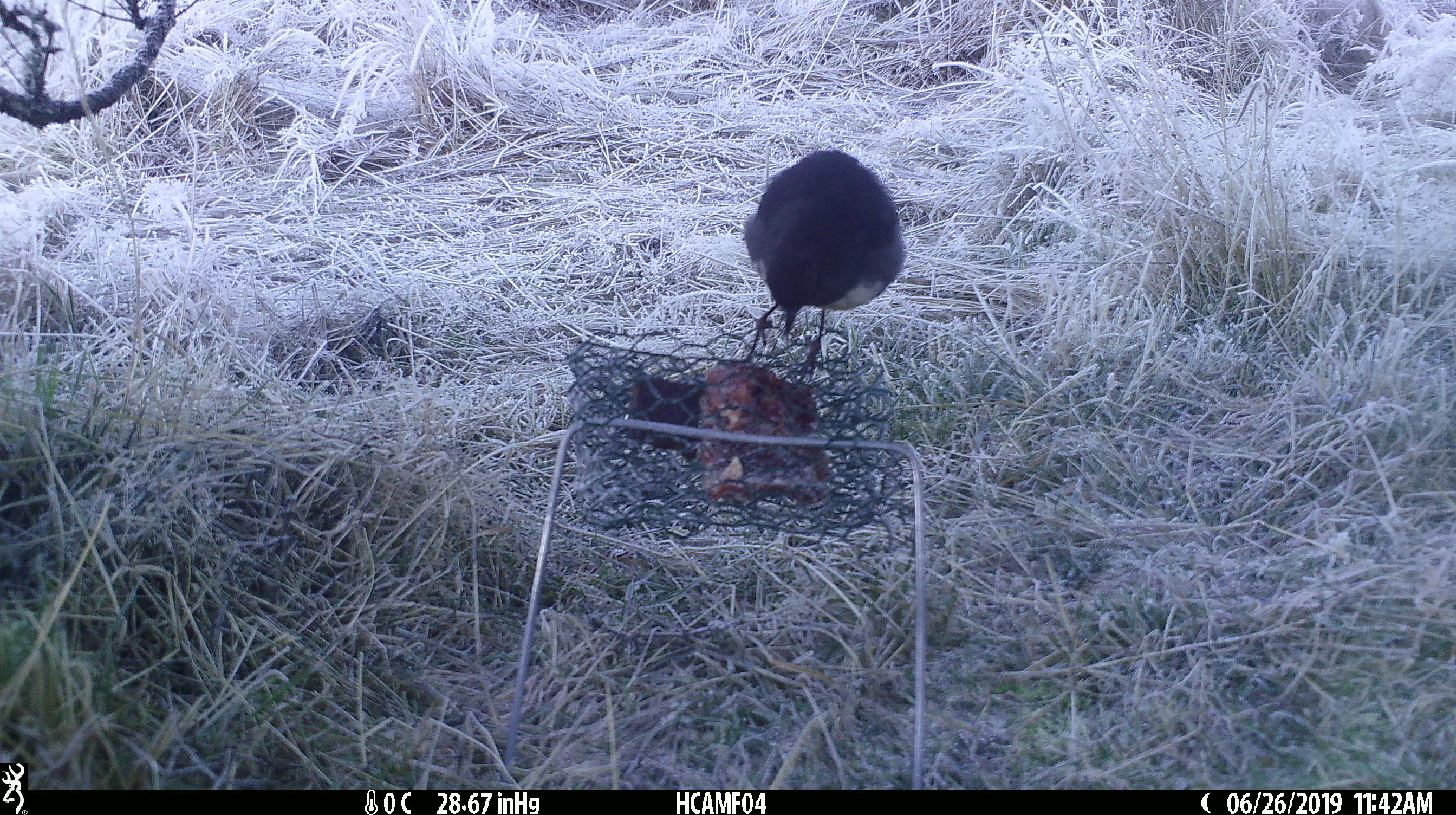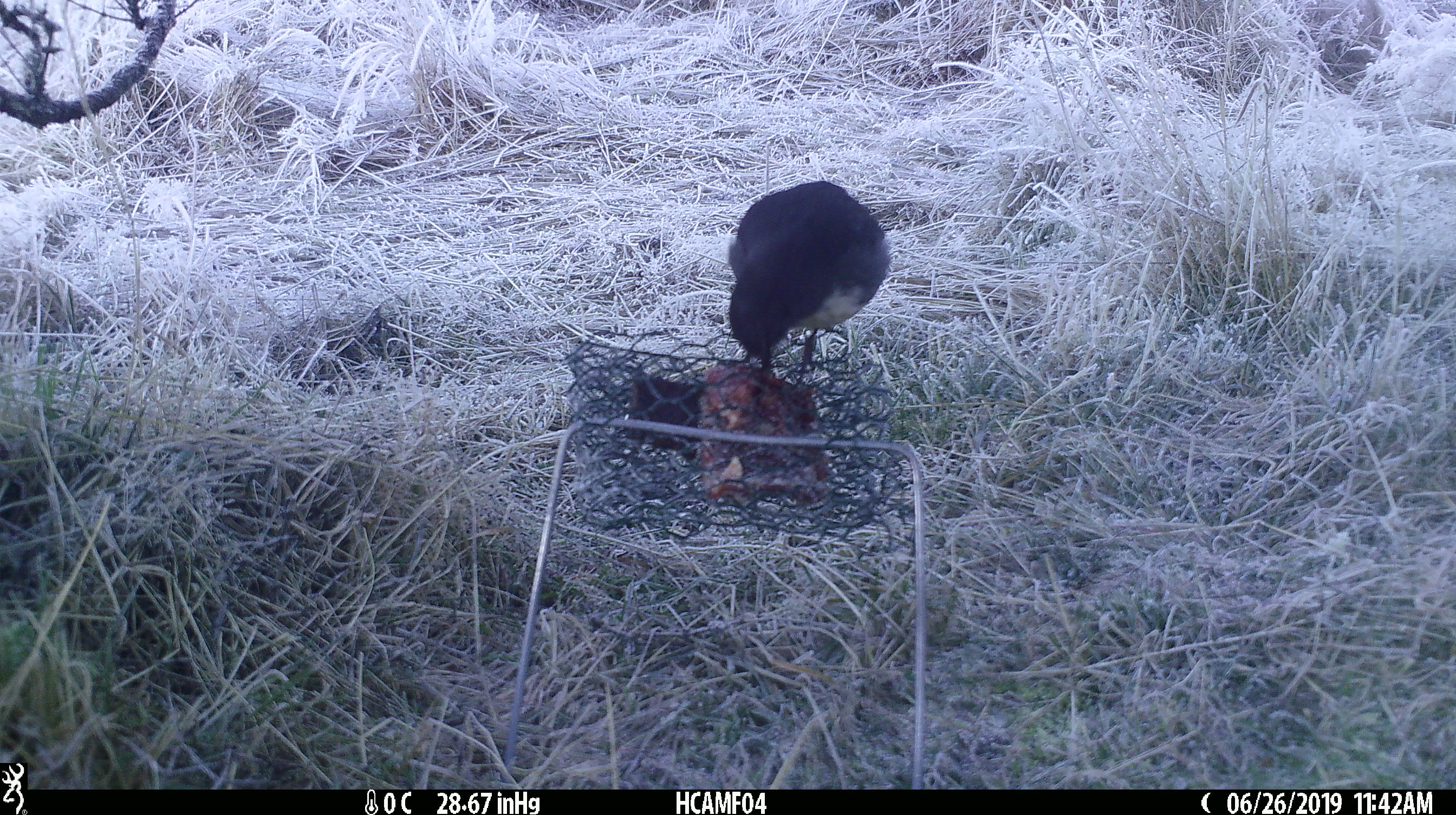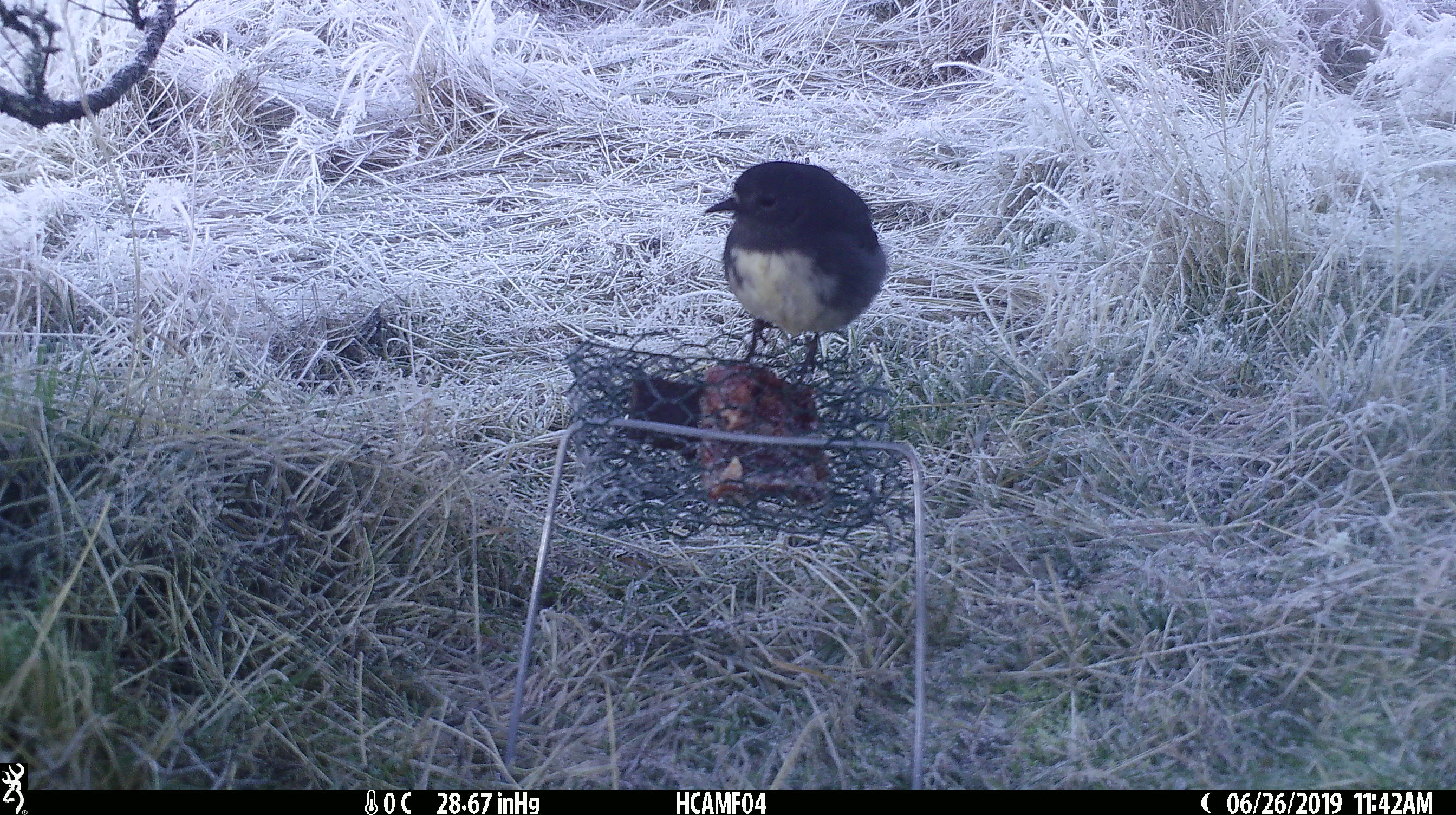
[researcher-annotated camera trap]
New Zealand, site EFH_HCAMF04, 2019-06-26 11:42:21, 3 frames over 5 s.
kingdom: Animalia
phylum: Chordata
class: Aves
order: Passeriformes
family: Petroicidae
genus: Petroica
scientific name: Petroica australis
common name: new zealand robin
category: robin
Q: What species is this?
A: Robin (new zealand robin) (Petroica australis).